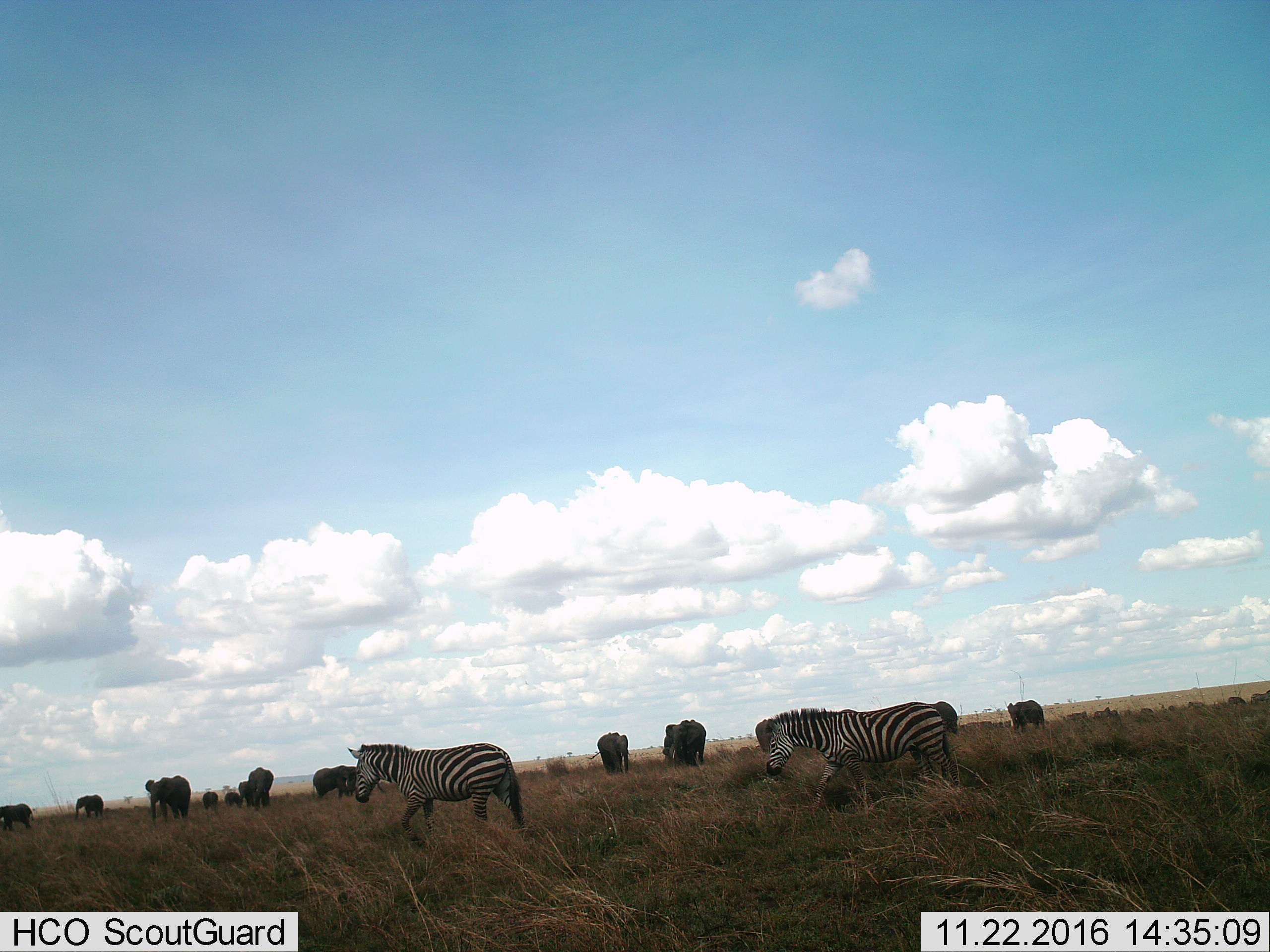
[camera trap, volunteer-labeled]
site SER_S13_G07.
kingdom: Animalia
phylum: Chordata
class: Mammalia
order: Proboscidea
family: Elephantidae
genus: Loxodonta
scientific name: Loxodonta africana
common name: african bush elephant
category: elephant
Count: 11-50.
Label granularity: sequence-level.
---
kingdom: Animalia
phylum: Chordata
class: Mammalia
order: Perissodactyla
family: Equidae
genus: Equus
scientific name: Equus quagga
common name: plains zebra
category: zebraplains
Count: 2.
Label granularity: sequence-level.